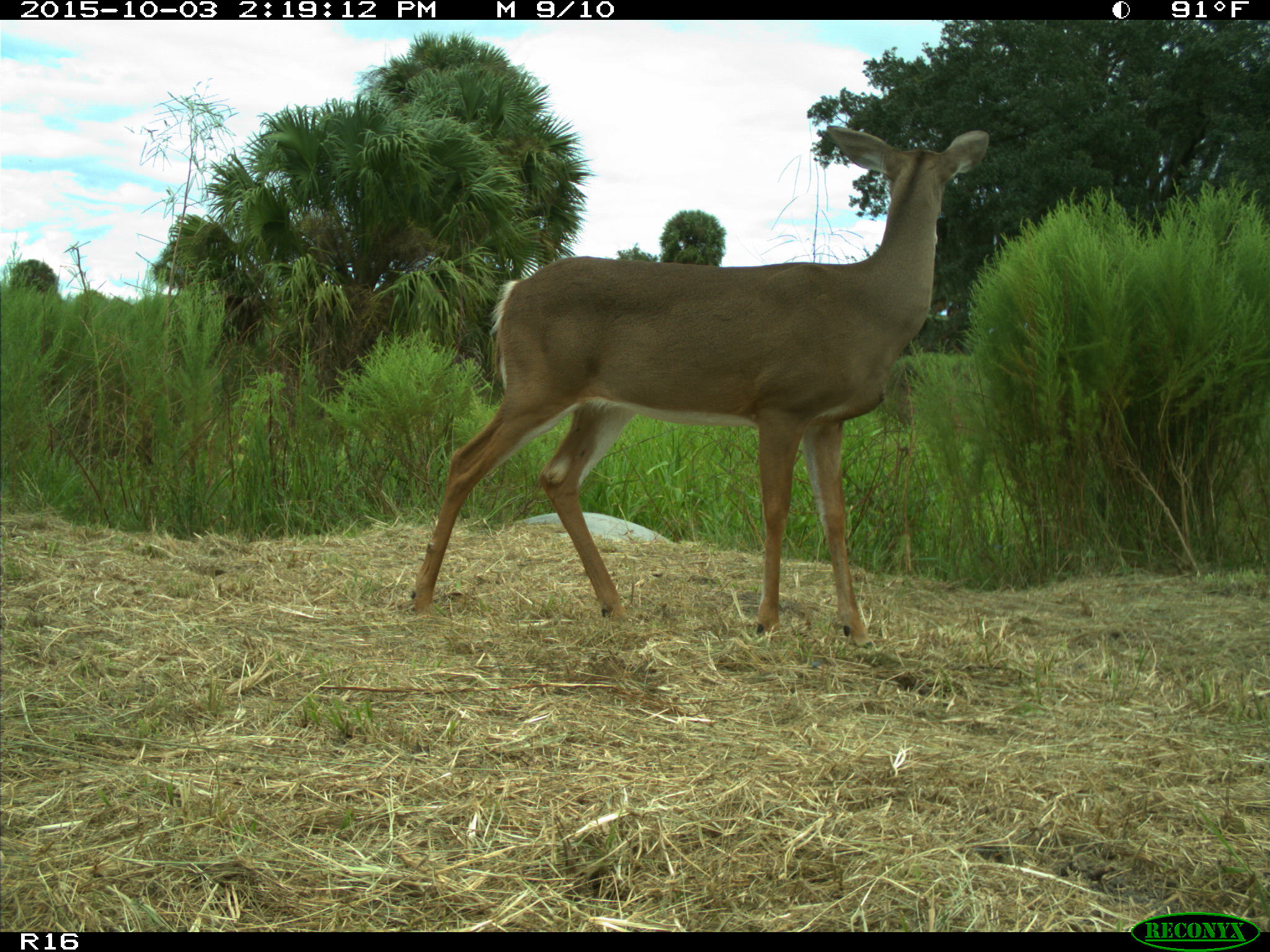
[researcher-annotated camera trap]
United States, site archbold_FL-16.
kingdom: Animalia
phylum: Chordata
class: Mammalia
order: Artiodactyla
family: Cervidae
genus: Odocoileus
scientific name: Odocoileus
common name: deer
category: unidentified deer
Unidentified deer (deer) (Odocoileus).